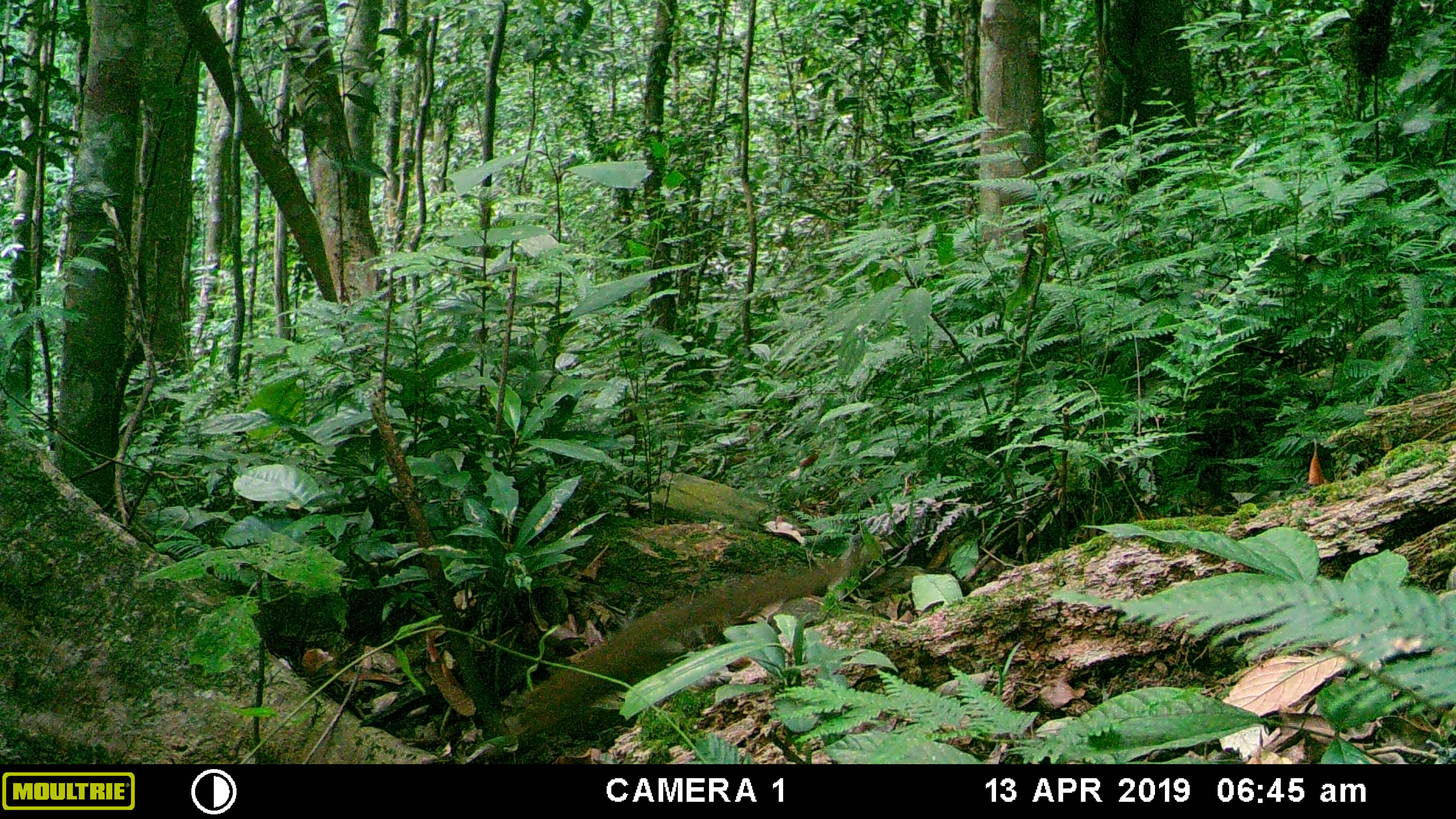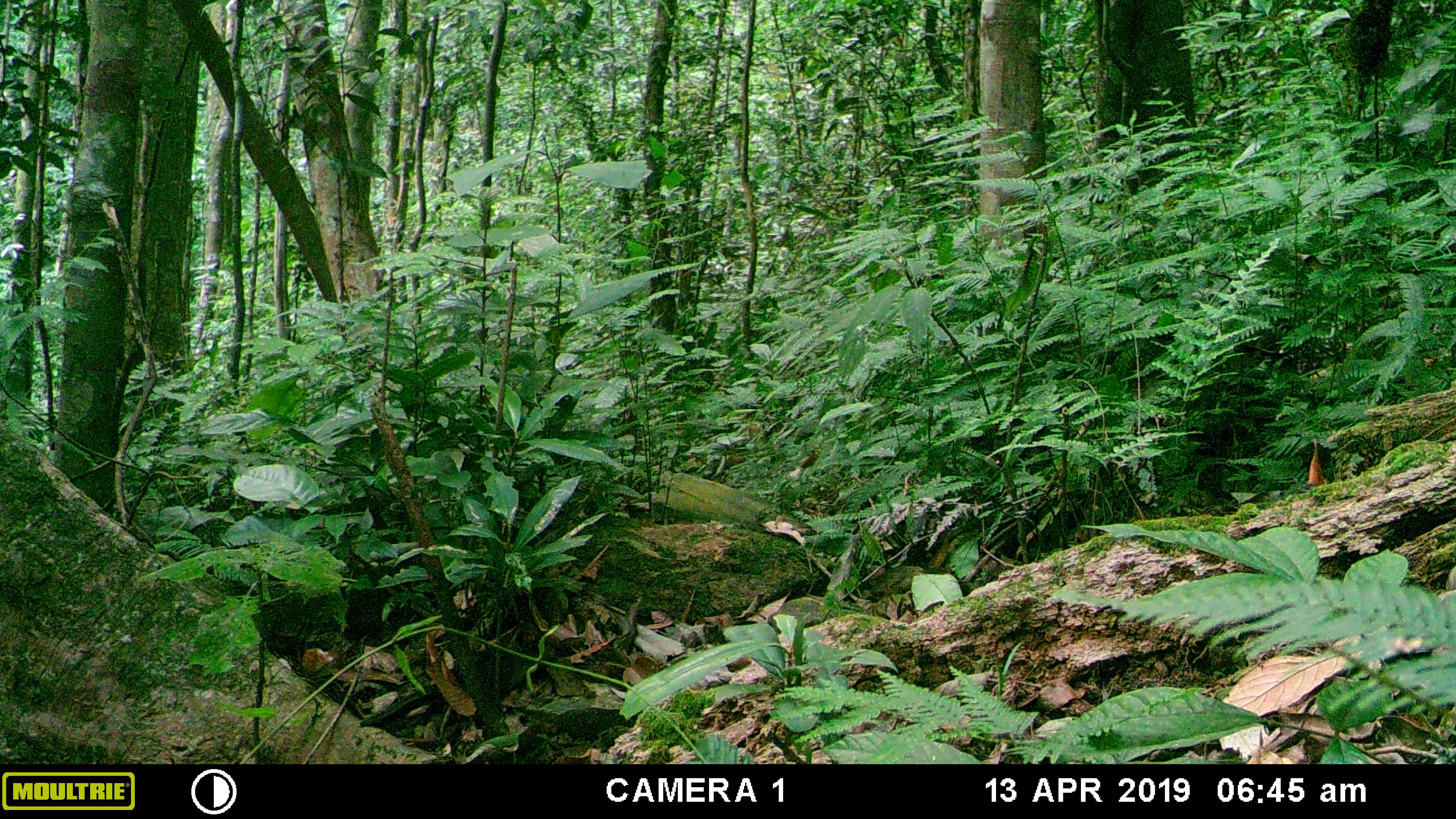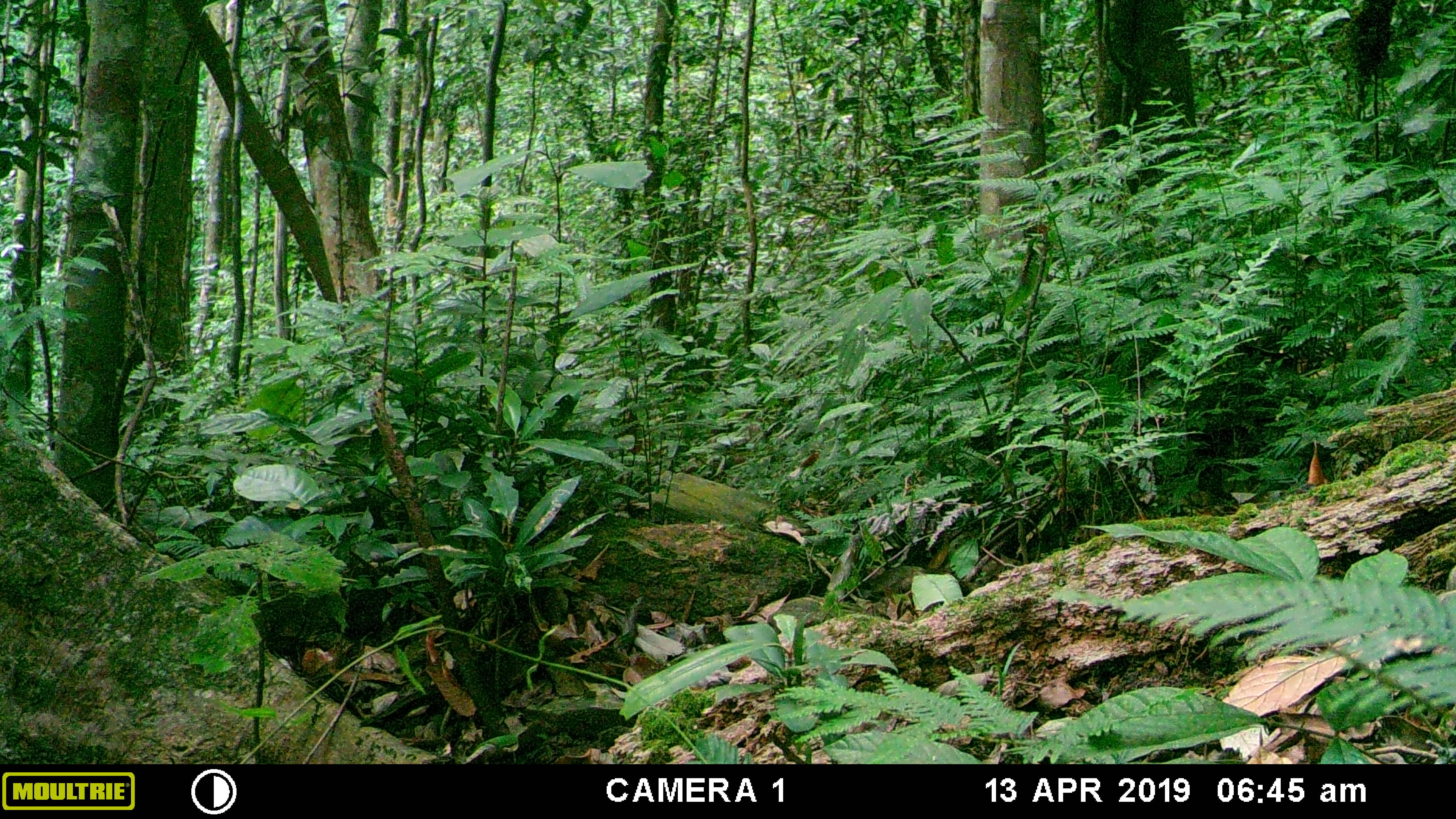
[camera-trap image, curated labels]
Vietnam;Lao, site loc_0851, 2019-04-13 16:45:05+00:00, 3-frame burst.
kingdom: Animalia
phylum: Chordata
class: Mammalia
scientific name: Mammalia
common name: mammal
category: unidentified small mammal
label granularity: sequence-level